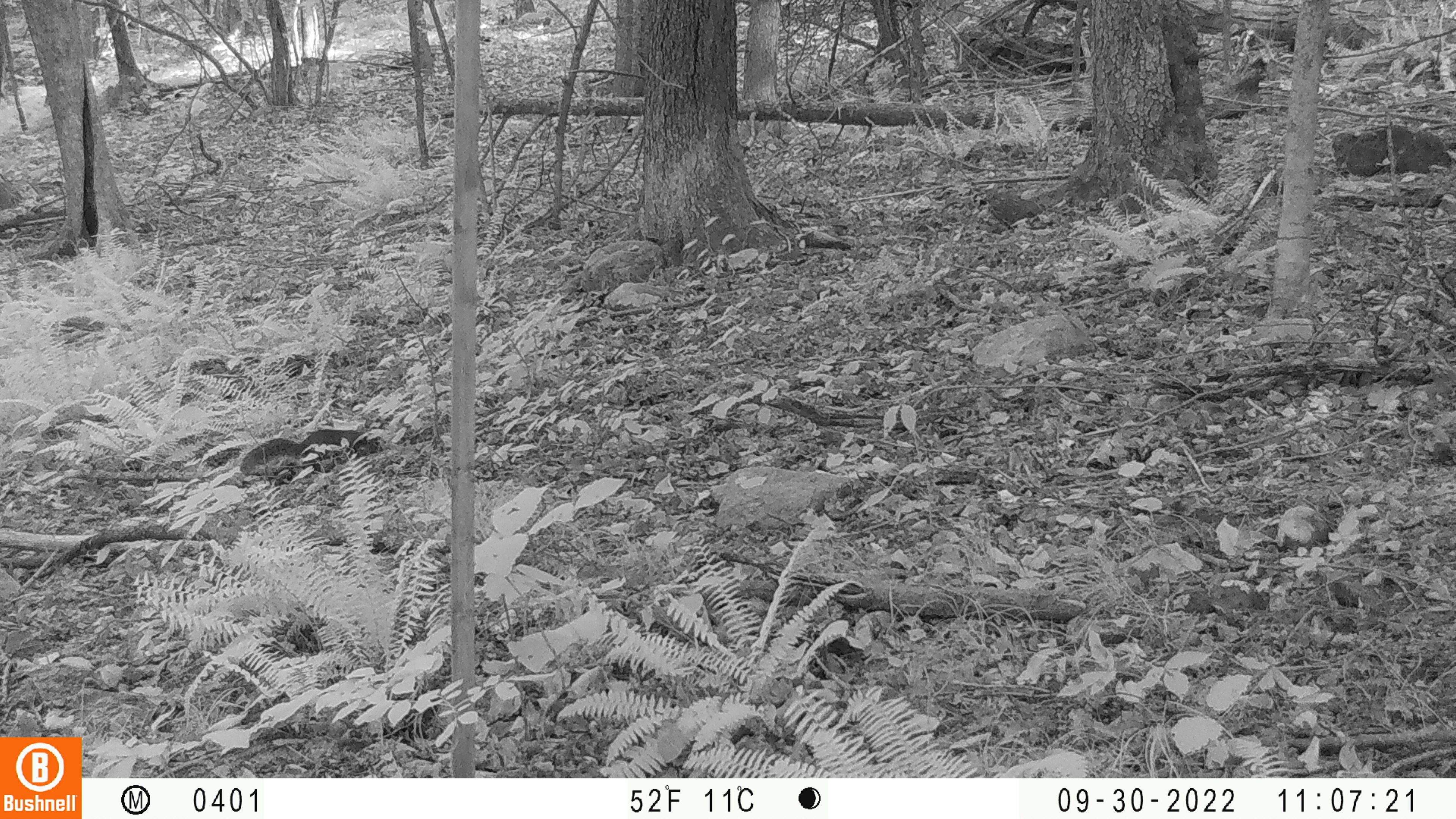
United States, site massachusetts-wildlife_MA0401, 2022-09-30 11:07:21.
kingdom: Animalia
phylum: Chordata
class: Mammalia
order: Rodentia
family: Sciuridae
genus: Sciurus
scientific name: Sciurus carolinensis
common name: gray squirrel